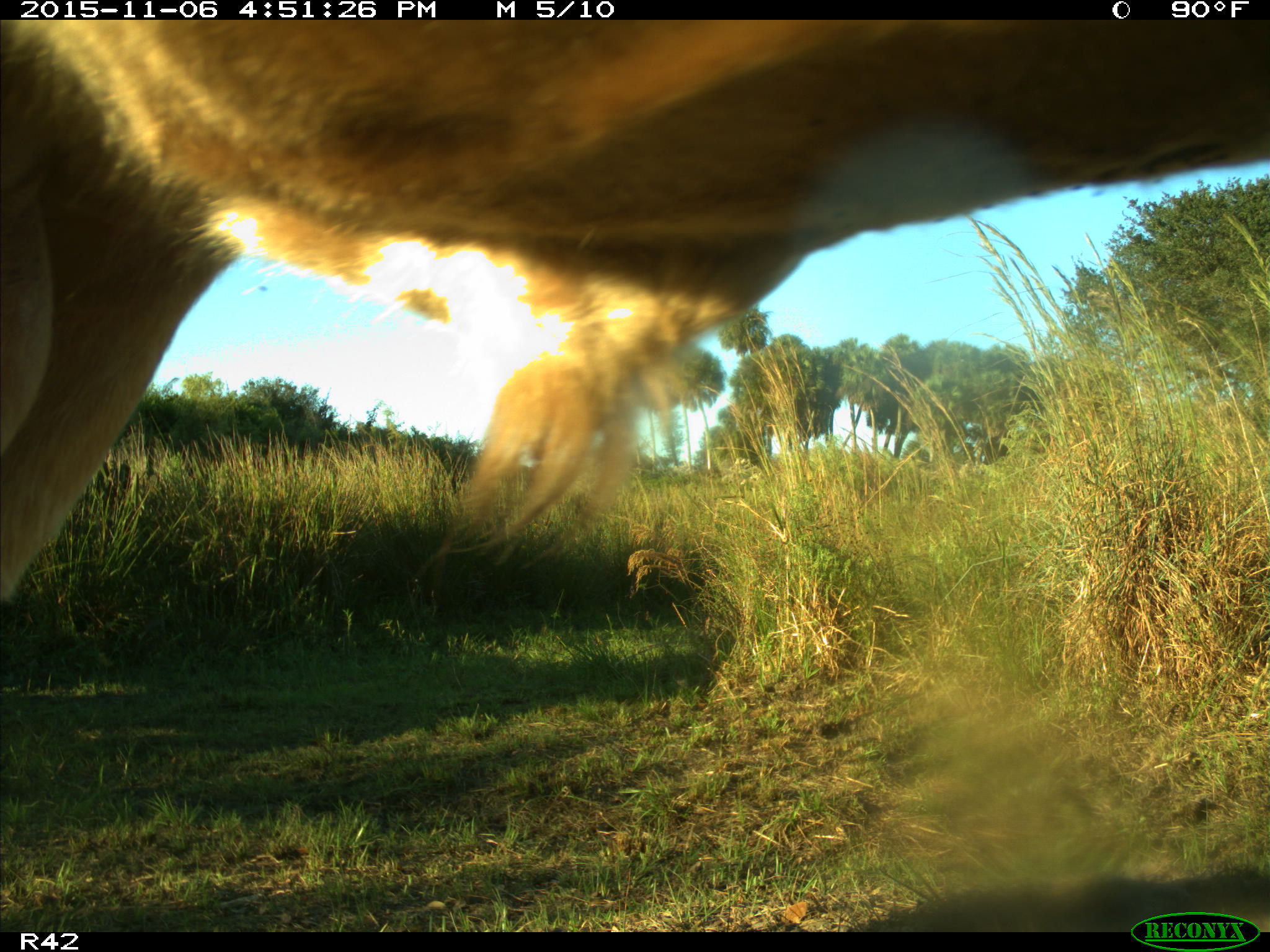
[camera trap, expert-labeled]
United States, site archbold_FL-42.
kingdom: Animalia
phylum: Chordata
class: Mammalia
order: Artiodactyla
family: Bovidae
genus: Bos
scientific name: Bos taurus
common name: domestic cow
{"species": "Bos taurus (domestic cow)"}